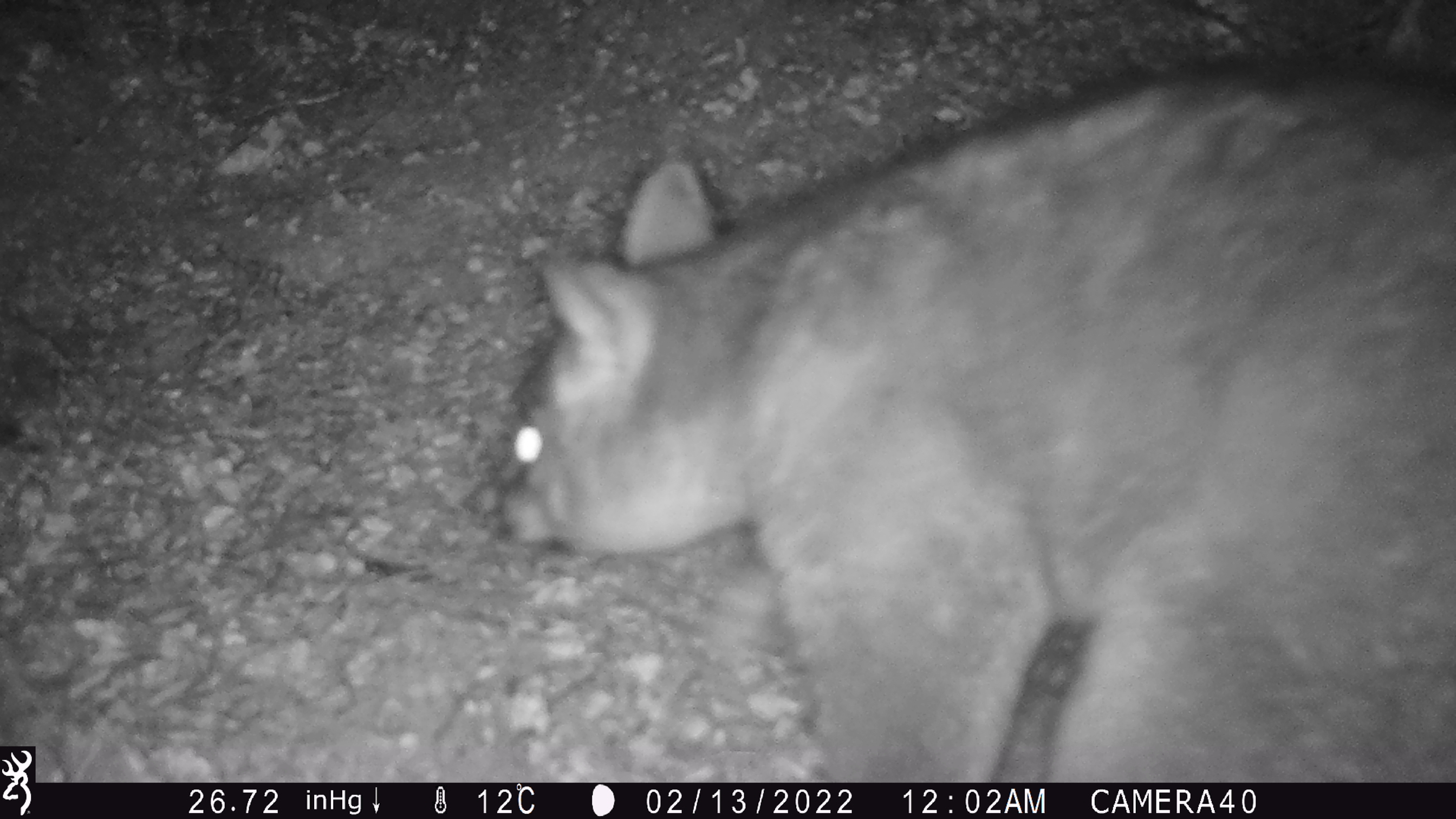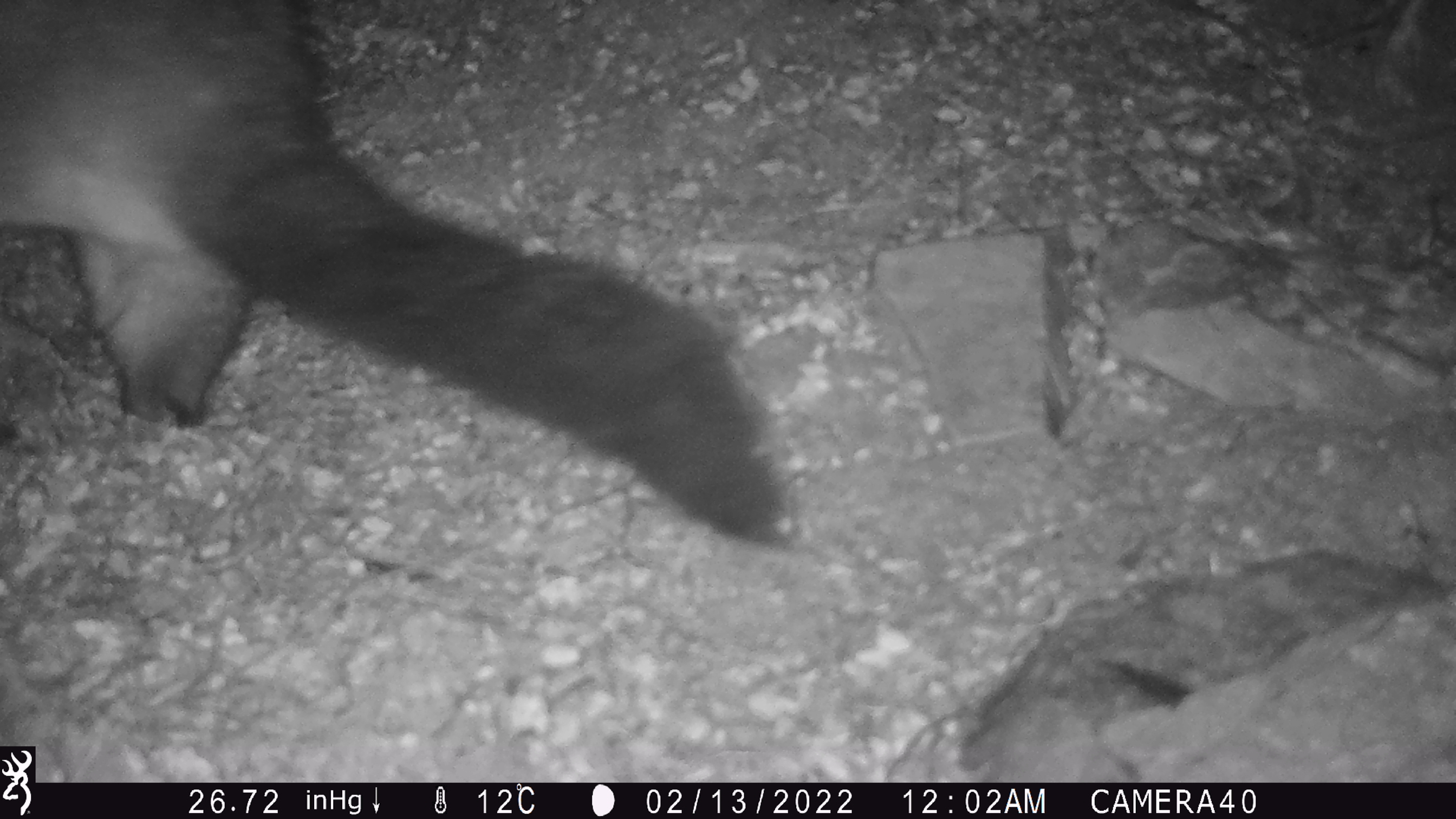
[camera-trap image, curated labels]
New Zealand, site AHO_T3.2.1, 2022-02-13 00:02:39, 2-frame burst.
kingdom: Animalia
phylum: Chordata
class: Mammalia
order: Carnivora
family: Mustelidae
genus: Mustela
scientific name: Mustela erminea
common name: stoat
Stoat (Mustela erminea).